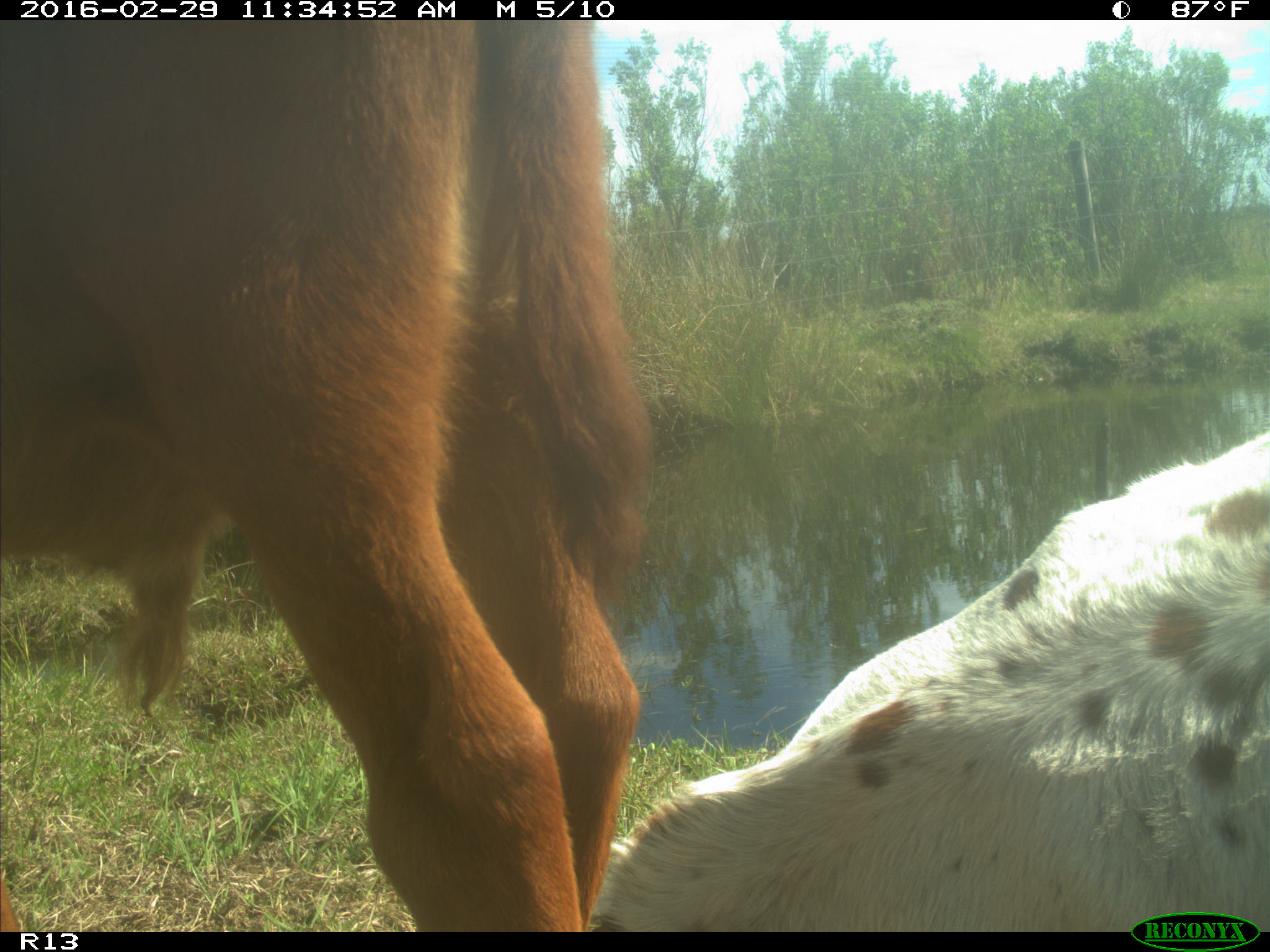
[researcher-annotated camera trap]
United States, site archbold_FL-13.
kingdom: Animalia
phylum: Chordata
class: Mammalia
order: Artiodactyla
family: Bovidae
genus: Bos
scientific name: Bos taurus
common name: domestic cow